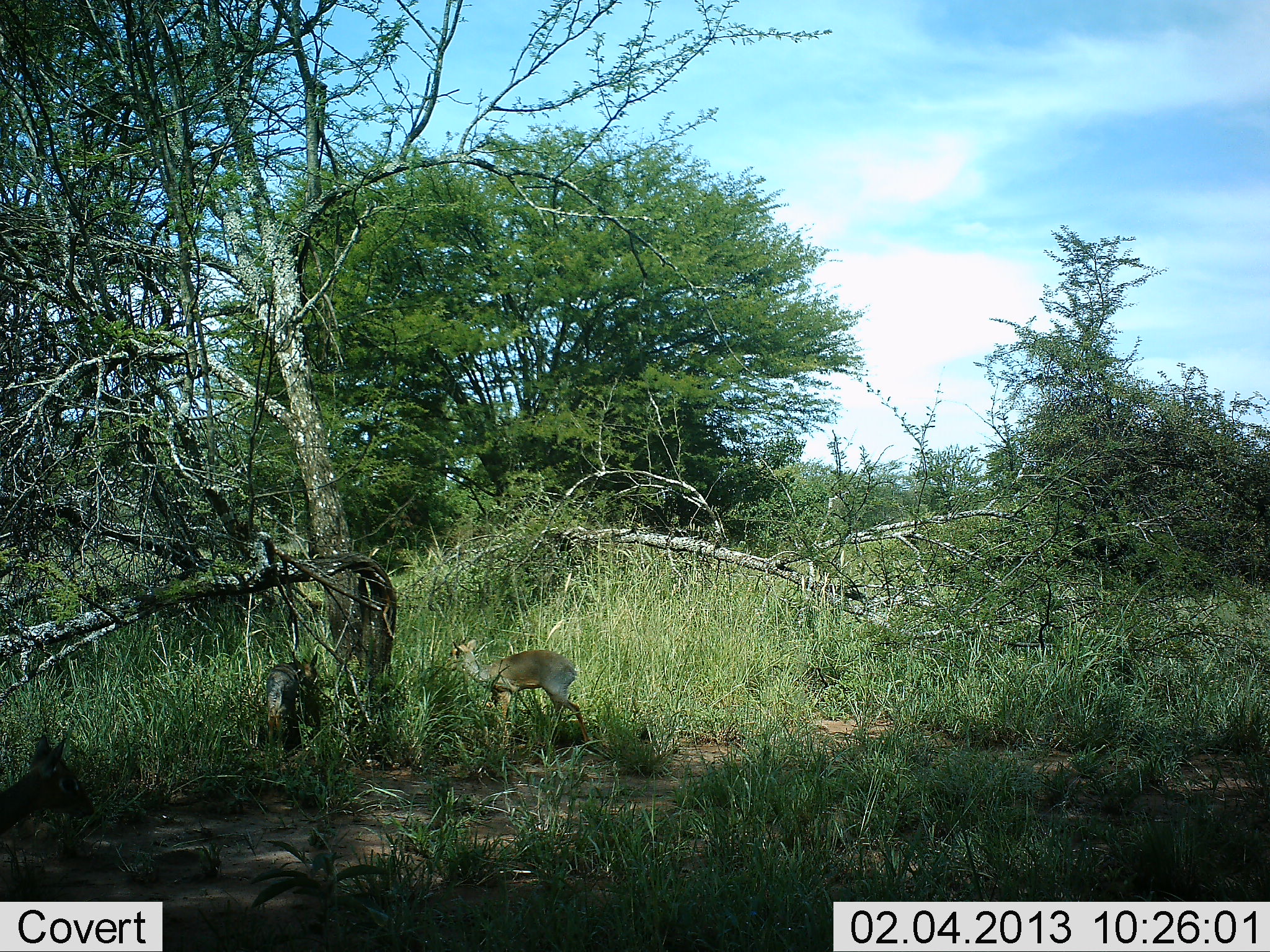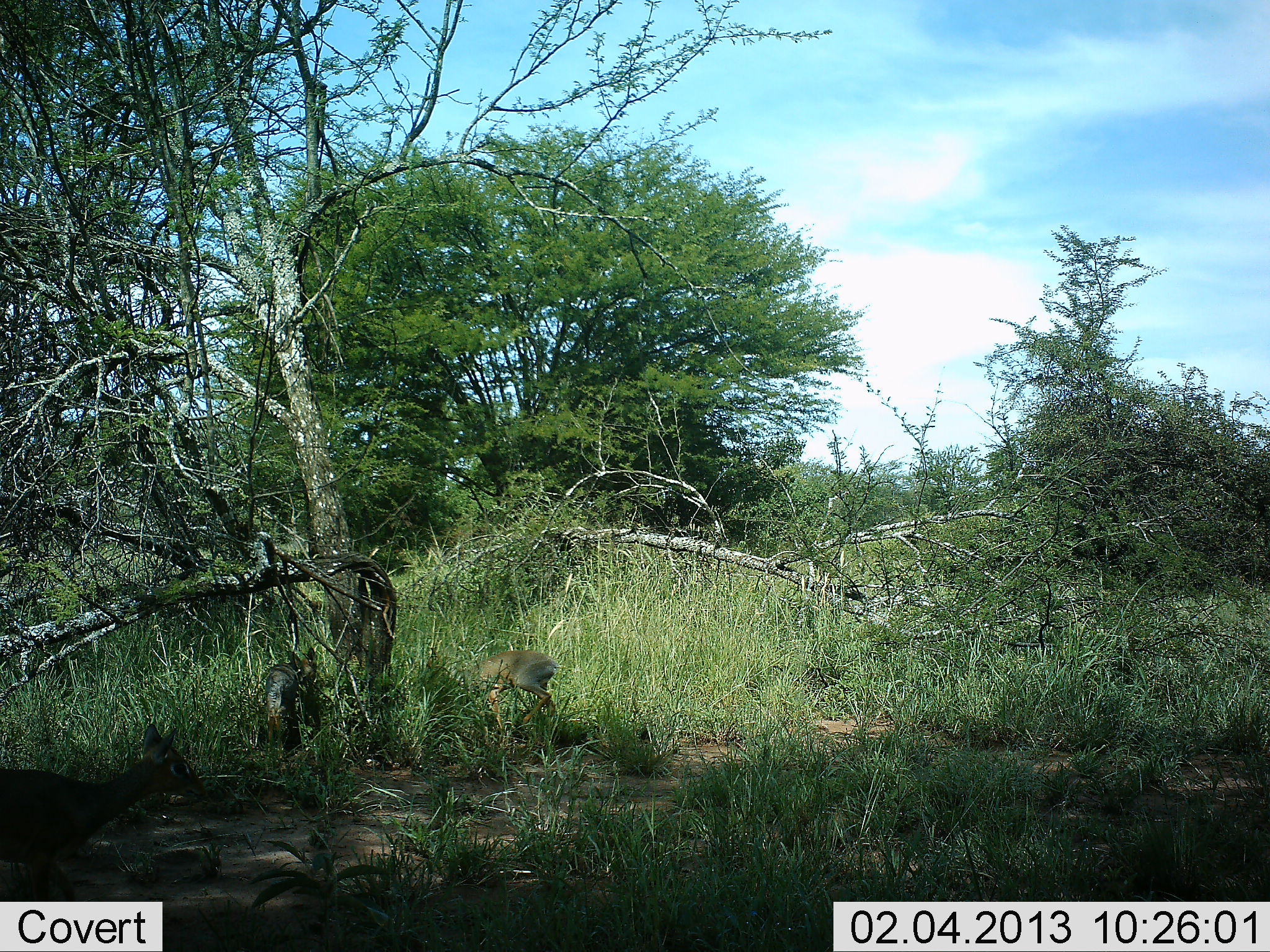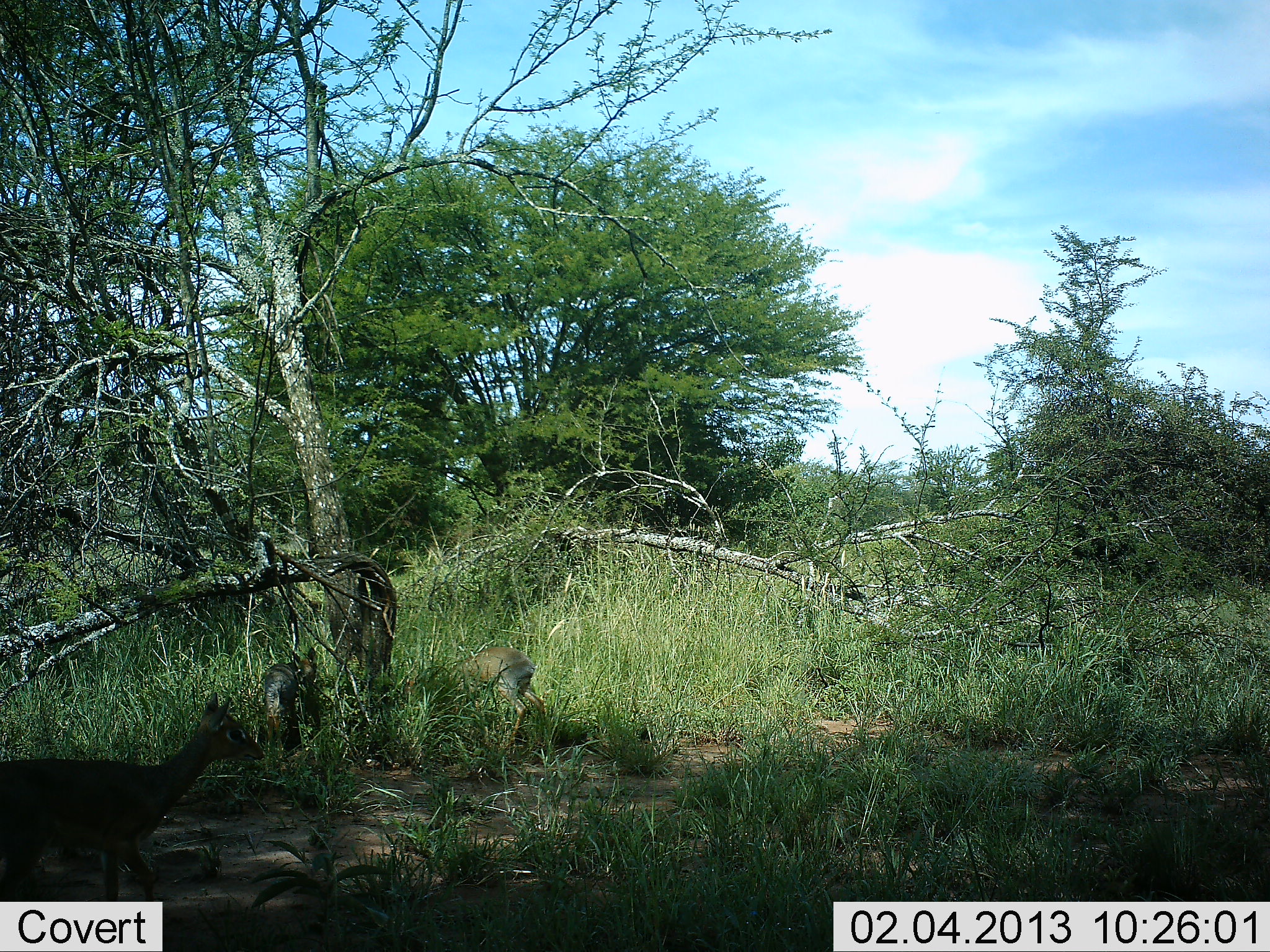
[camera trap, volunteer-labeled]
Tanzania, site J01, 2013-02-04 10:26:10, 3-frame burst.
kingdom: Animalia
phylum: Chordata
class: Mammalia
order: Artiodactyla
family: Bovidae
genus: Madoqua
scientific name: Madoqua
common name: dikdik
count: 3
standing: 62%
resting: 0%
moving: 76%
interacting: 0%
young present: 0%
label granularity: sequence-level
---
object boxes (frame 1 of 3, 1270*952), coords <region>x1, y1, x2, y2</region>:
animal: <region>451, 640, 591, 746</region>; <region>1, 732, 97, 835</region>; <region>261, 656, 321, 747</region>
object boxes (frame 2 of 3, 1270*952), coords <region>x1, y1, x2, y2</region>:
animal: <region>1, 725, 208, 901</region>; <region>468, 651, 558, 731</region>; <region>260, 648, 320, 748</region>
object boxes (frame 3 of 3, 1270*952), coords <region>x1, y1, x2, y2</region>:
animal: <region>0, 696, 265, 900</region>; <region>459, 648, 551, 750</region>; <region>262, 648, 321, 747</region>